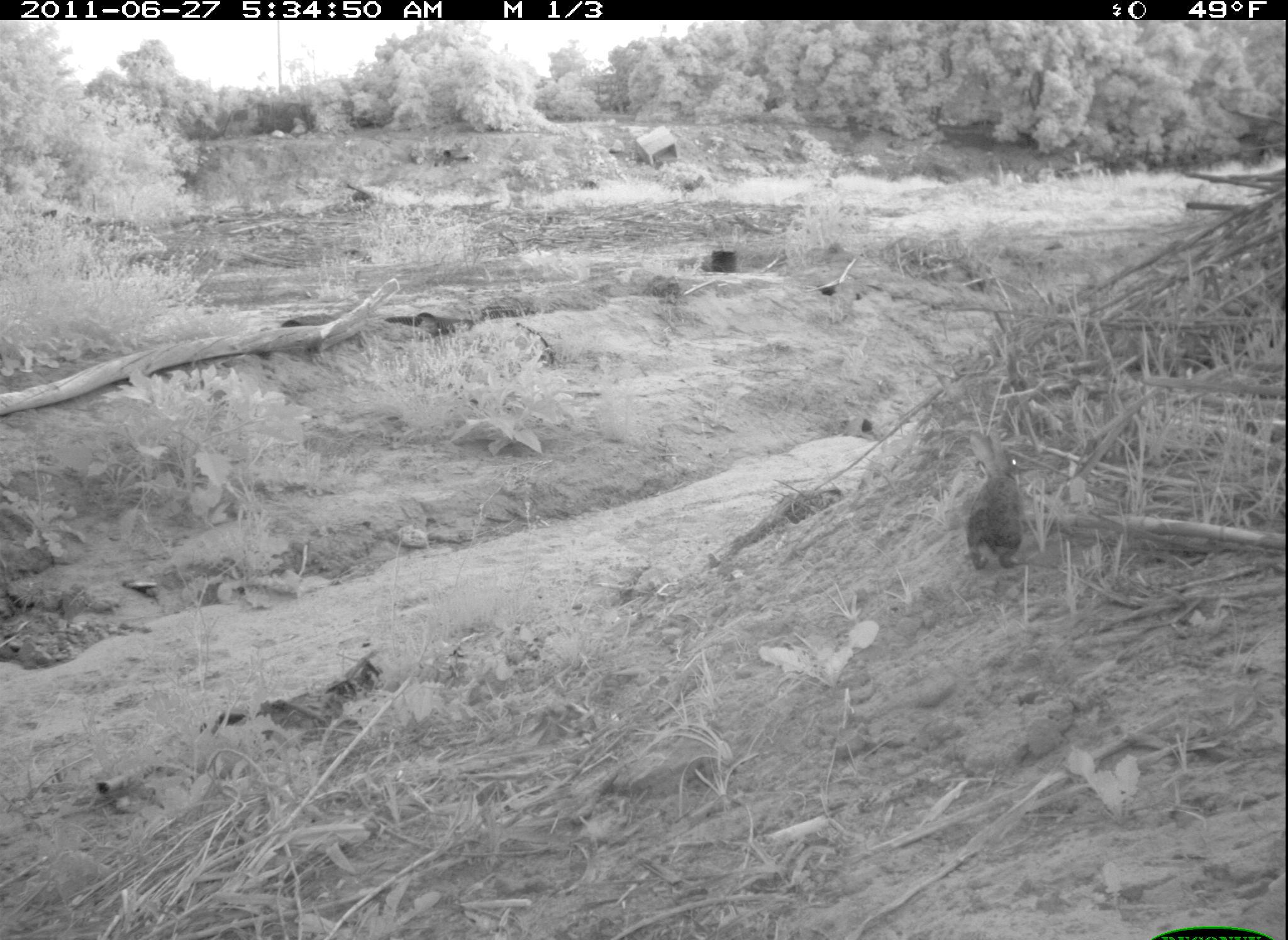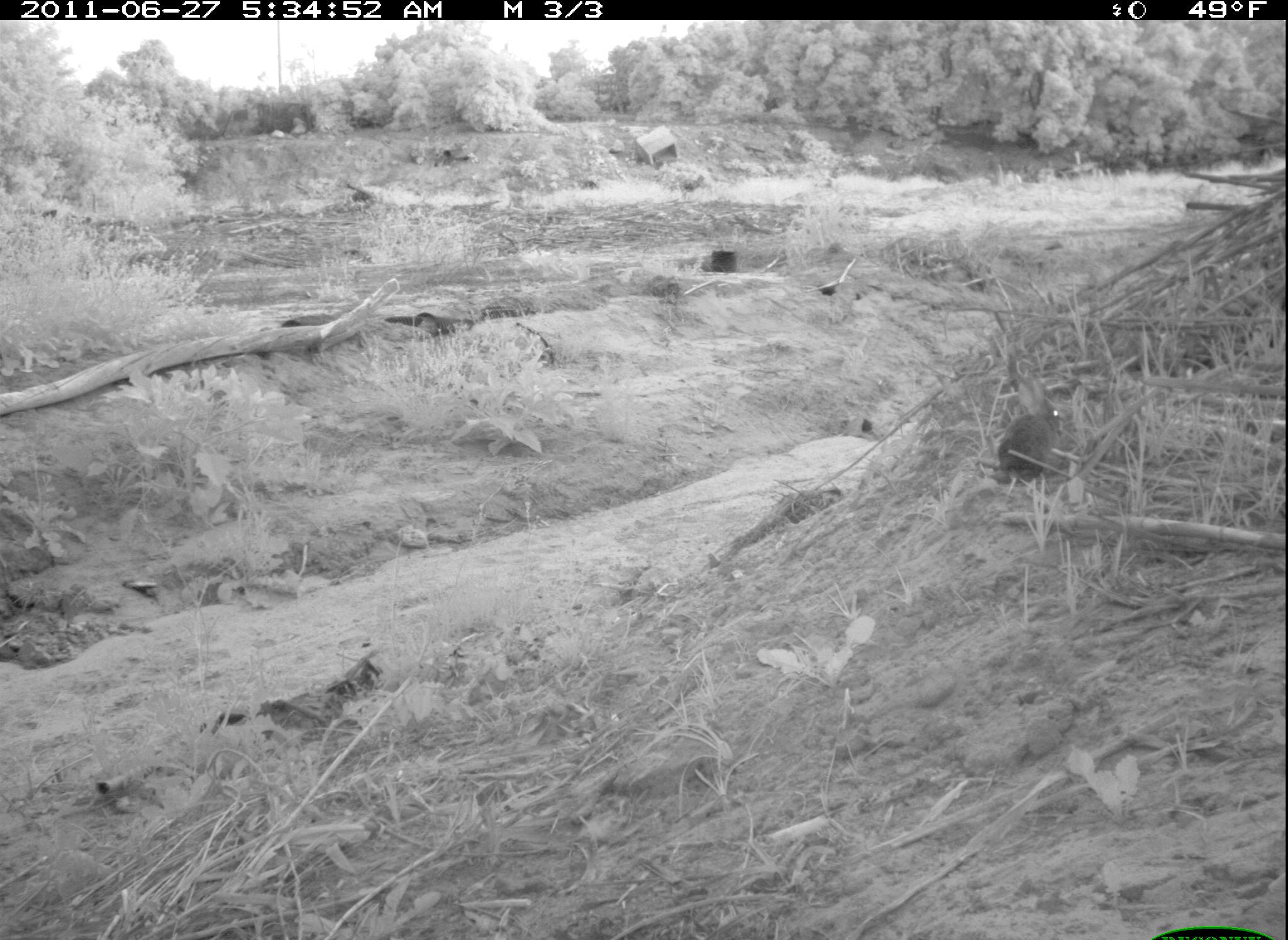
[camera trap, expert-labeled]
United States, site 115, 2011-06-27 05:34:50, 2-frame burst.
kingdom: Animalia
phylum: Chordata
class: Mammalia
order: Lagomorpha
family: Leporidae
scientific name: Leporidae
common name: rabbits and hares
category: rabbit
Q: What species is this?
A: Rabbit (rabbits and hares) (Leporidae).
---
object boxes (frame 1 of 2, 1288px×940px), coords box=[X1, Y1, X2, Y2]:
rabbit: box=[960, 420, 1035, 581]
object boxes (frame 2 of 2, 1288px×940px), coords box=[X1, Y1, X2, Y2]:
rabbit: box=[993, 369, 1072, 485]